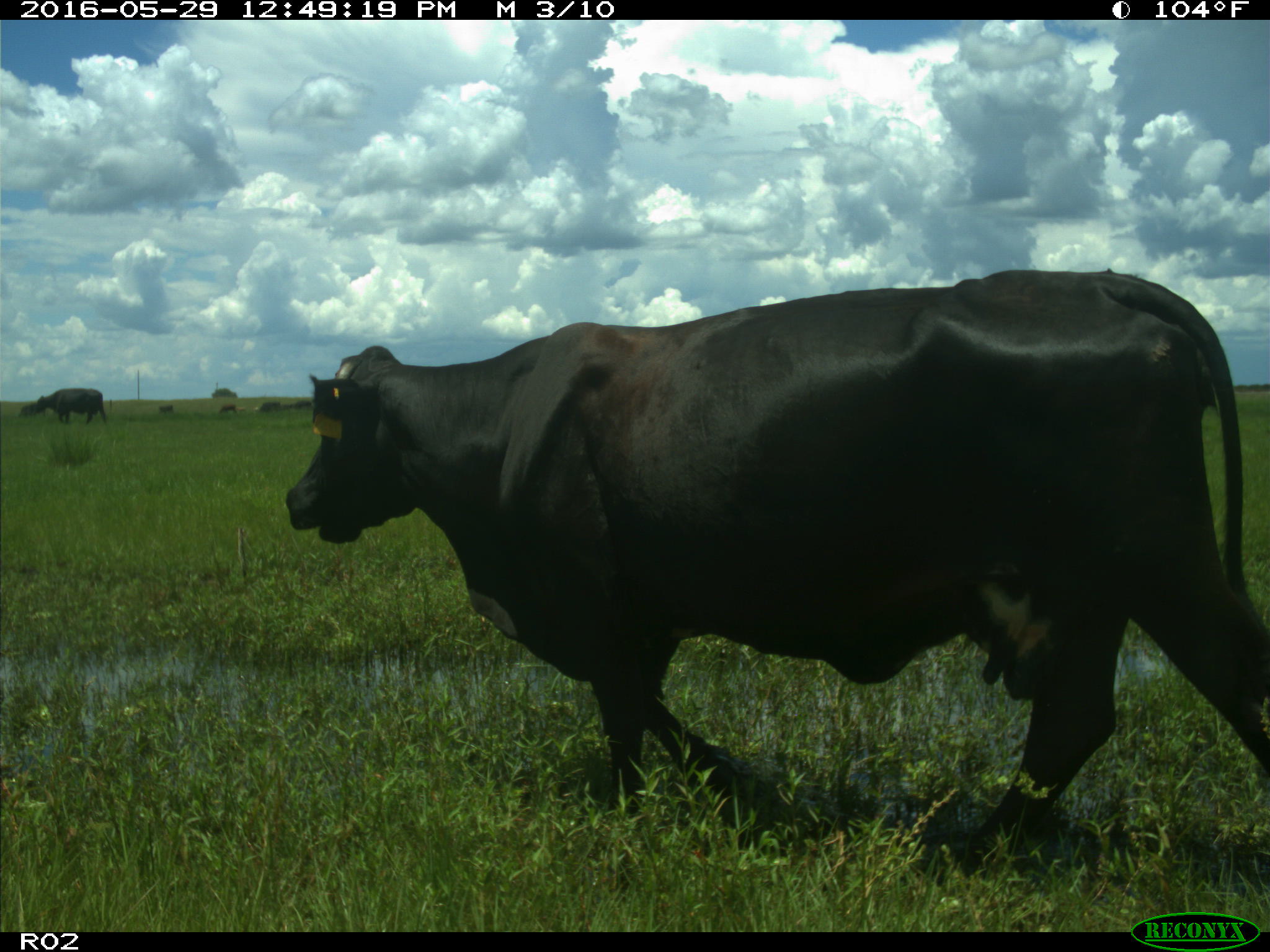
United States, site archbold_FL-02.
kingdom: Animalia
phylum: Chordata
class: Mammalia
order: Artiodactyla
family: Bovidae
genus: Bos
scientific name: Bos taurus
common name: domestic cow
Bos taurus (domestic cow).